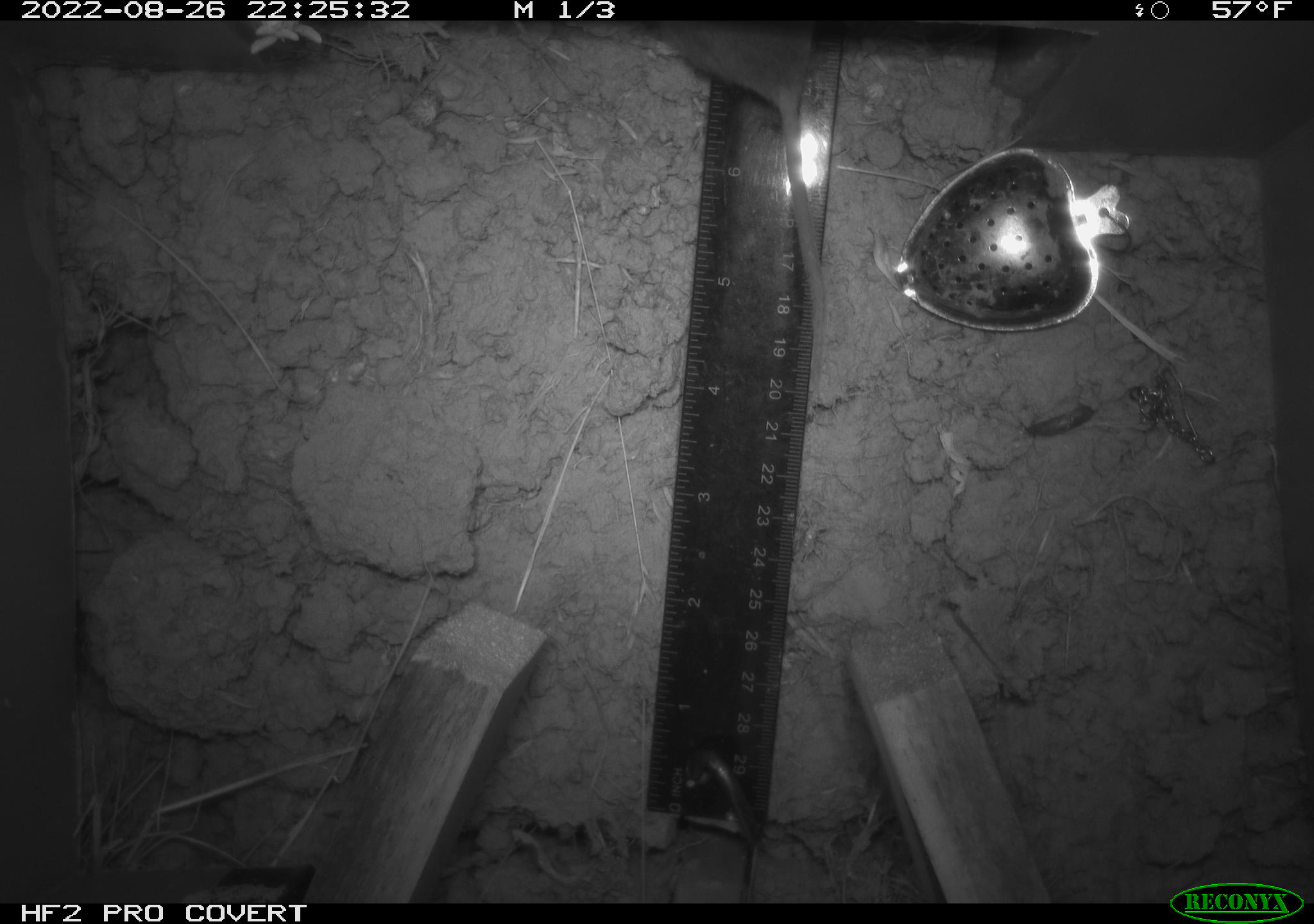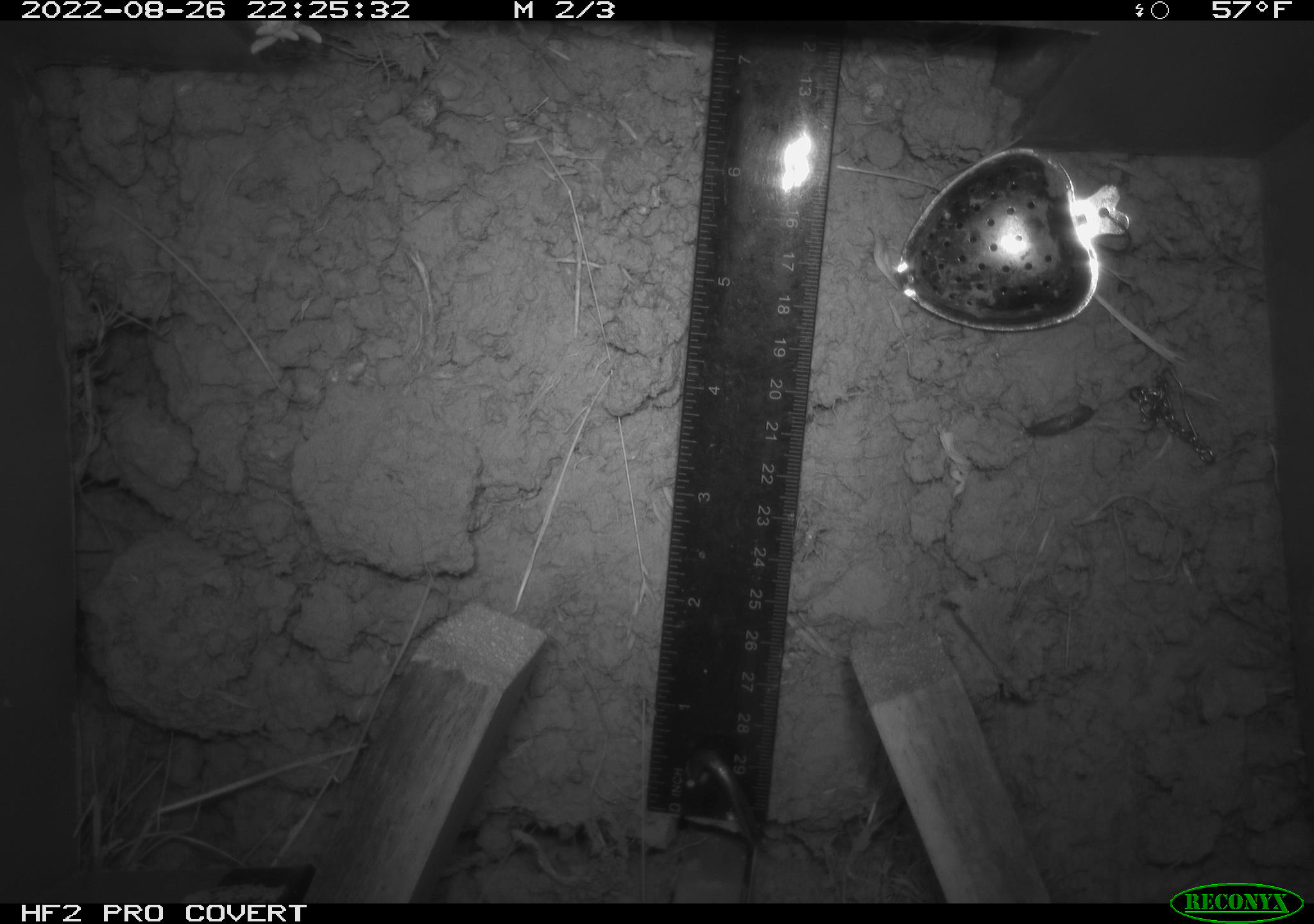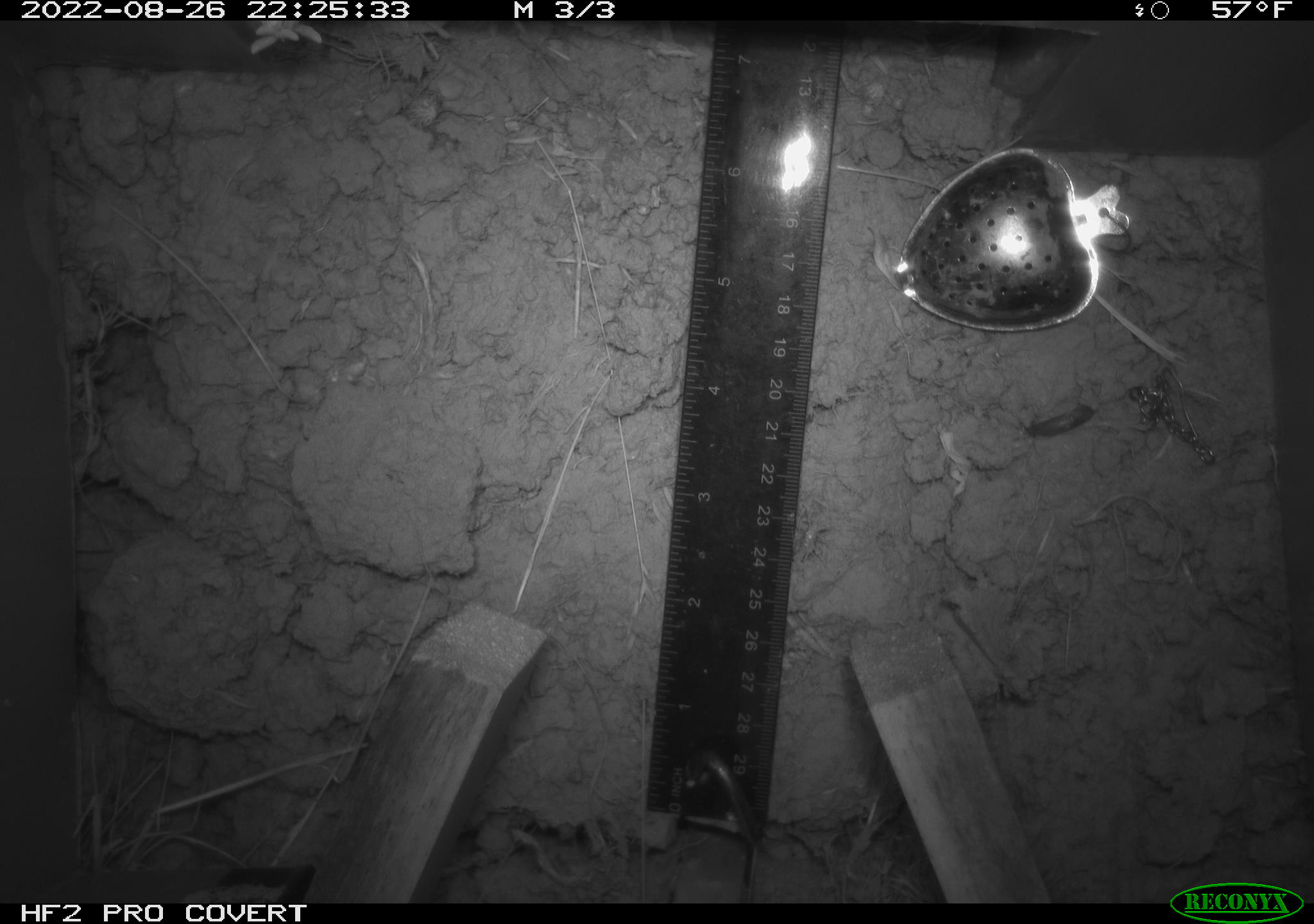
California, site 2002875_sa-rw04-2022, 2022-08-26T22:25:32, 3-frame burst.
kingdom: Animalia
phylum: Chordata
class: Mammalia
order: Rodentia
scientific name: Rodentia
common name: mouse species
Mouse species (Rodentia).